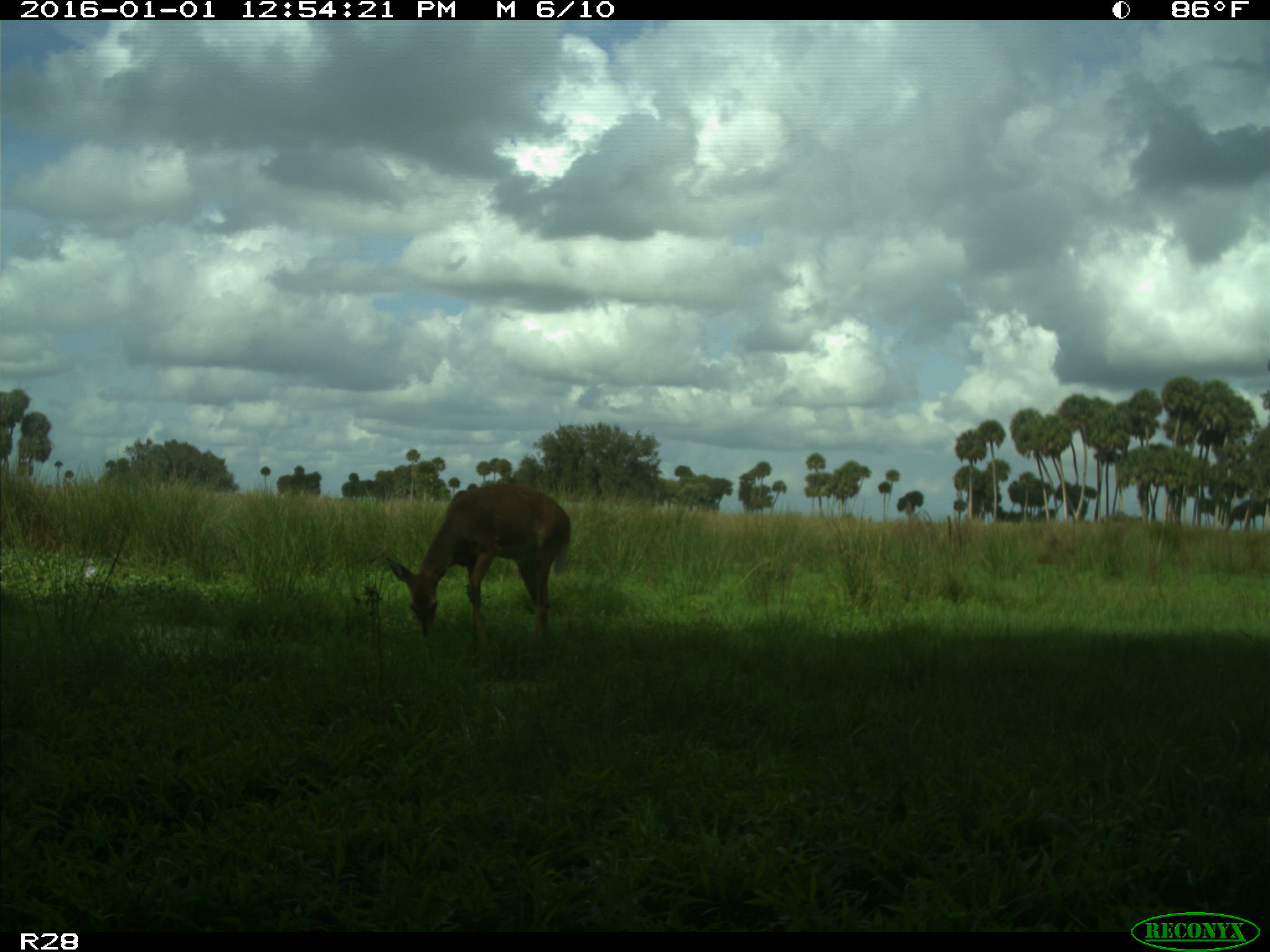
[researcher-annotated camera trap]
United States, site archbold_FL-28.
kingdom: Animalia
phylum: Chordata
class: Mammalia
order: Artiodactyla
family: Cervidae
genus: Odocoileus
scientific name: Odocoileus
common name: deer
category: unidentified deer